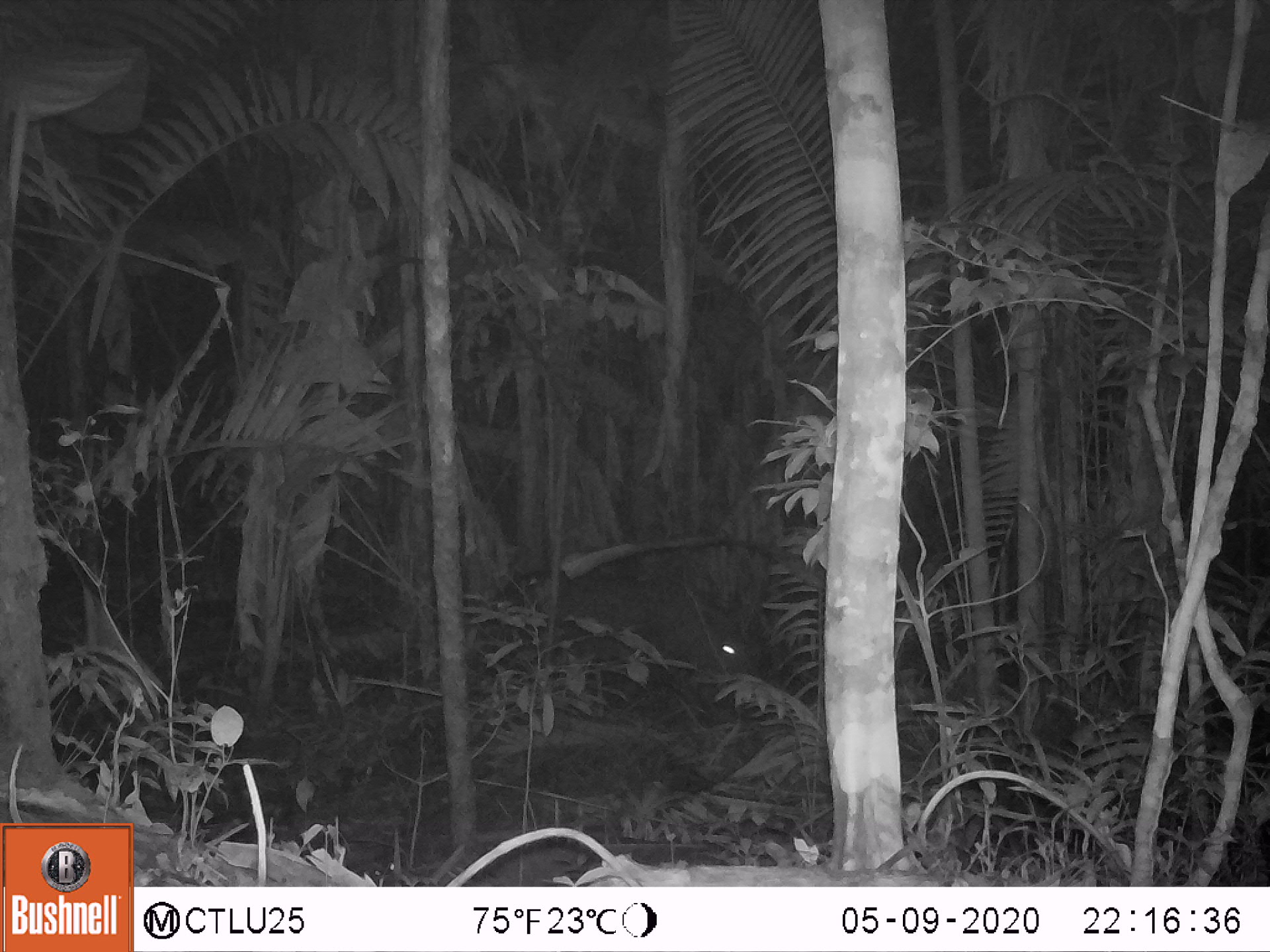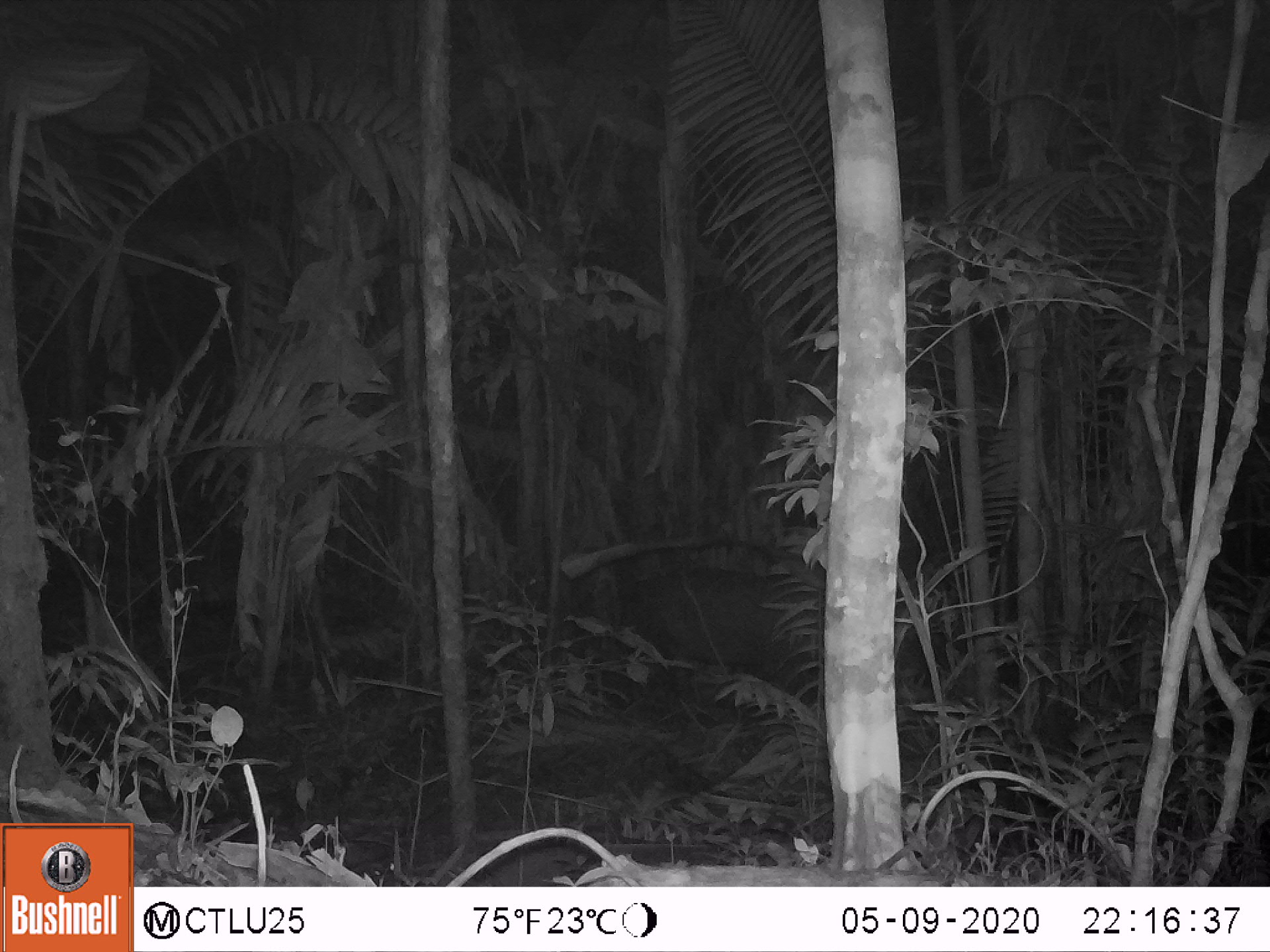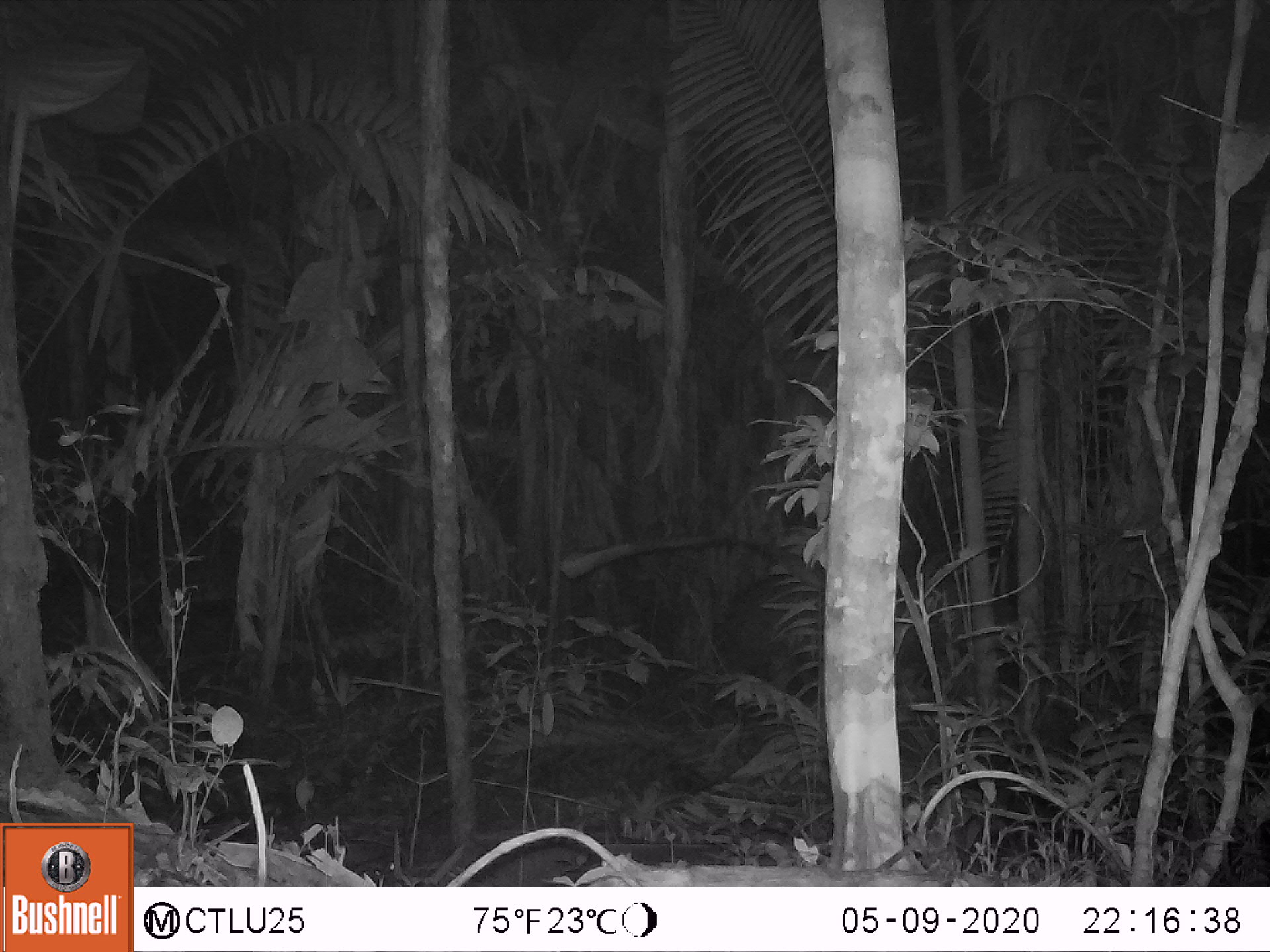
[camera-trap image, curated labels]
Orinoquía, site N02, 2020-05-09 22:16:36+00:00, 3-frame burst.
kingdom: Animalia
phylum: Chordata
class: Mammalia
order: Perissodactyla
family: Tapiridae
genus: Tapirus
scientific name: Tapirus terrestris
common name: lowland tapir